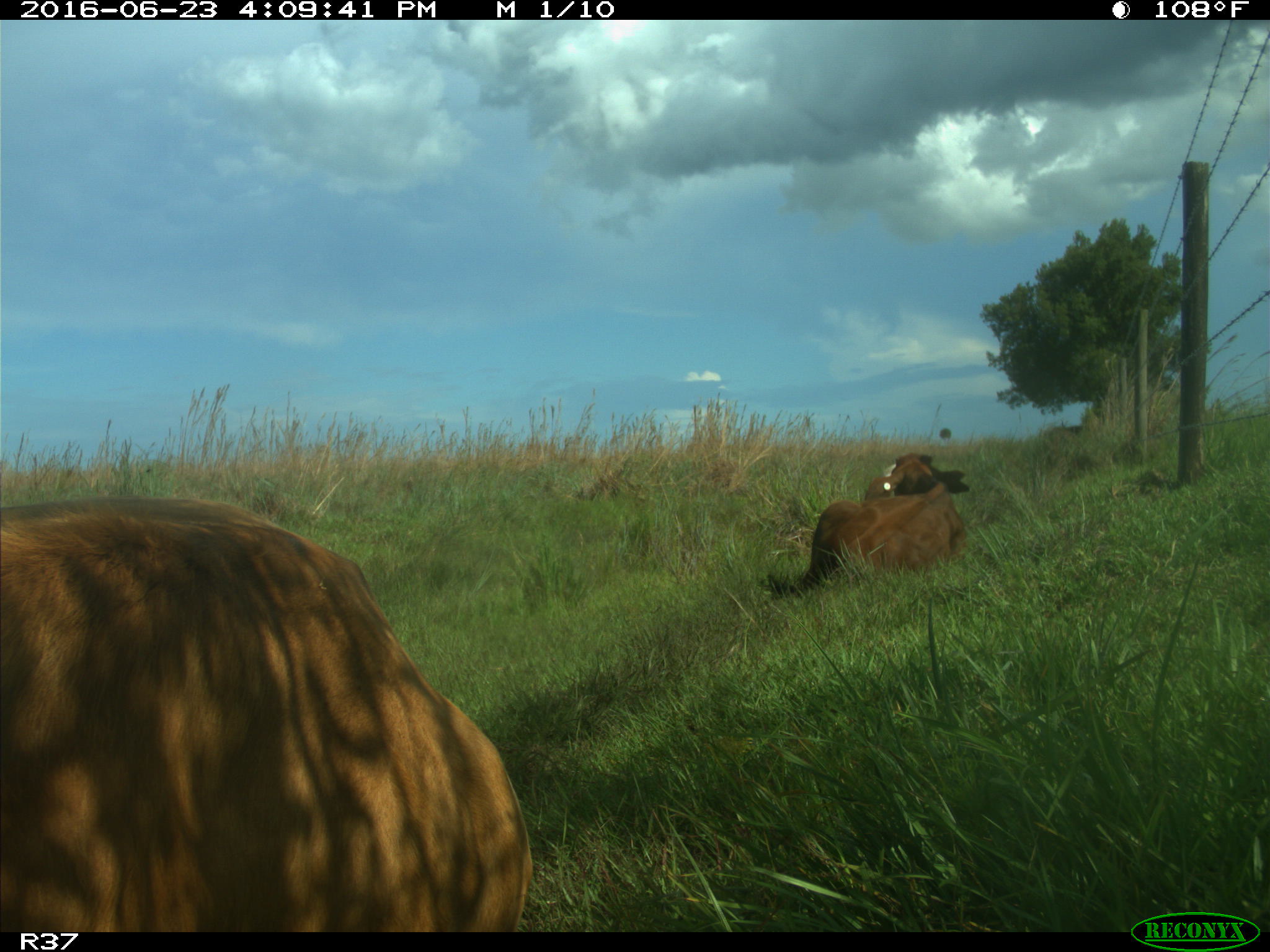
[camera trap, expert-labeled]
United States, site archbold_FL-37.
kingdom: Animalia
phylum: Chordata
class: Mammalia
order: Artiodactyla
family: Bovidae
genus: Bos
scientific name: Bos taurus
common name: domestic cow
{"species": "Bos taurus (domestic cow)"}